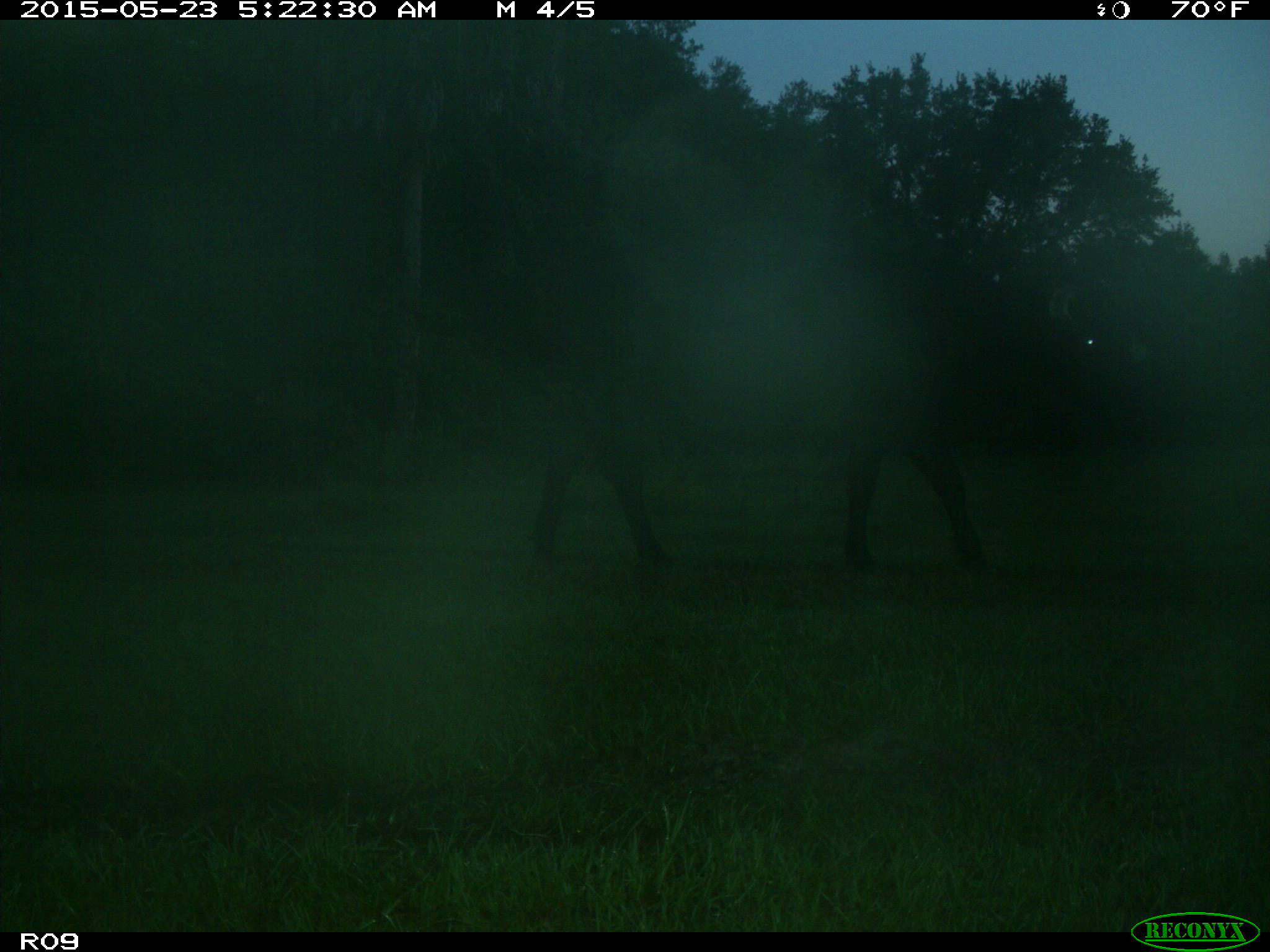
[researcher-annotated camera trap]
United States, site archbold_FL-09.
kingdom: Animalia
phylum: Chordata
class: Mammalia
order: Artiodactyla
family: Bovidae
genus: Bos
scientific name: Bos taurus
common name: domestic cow